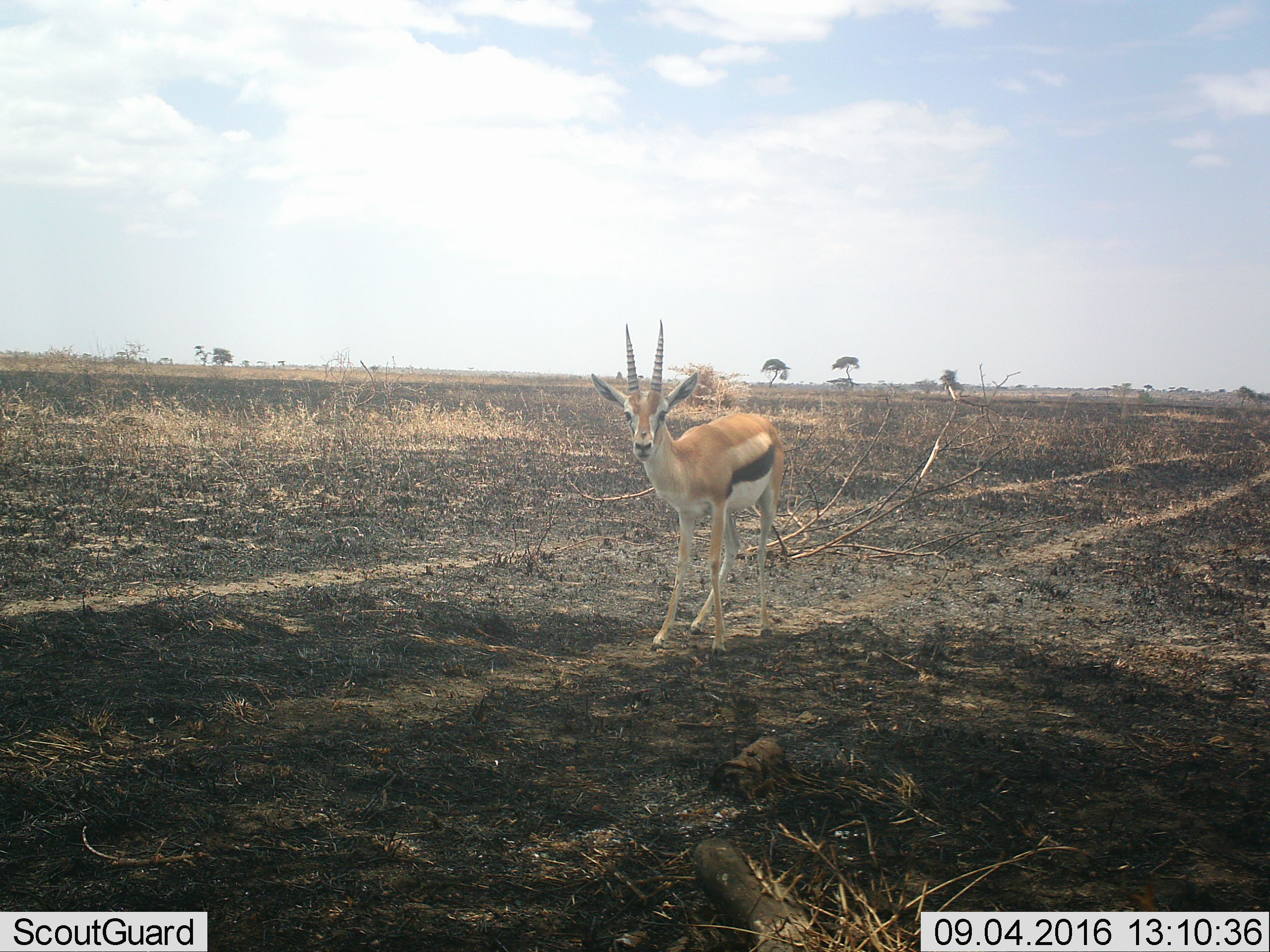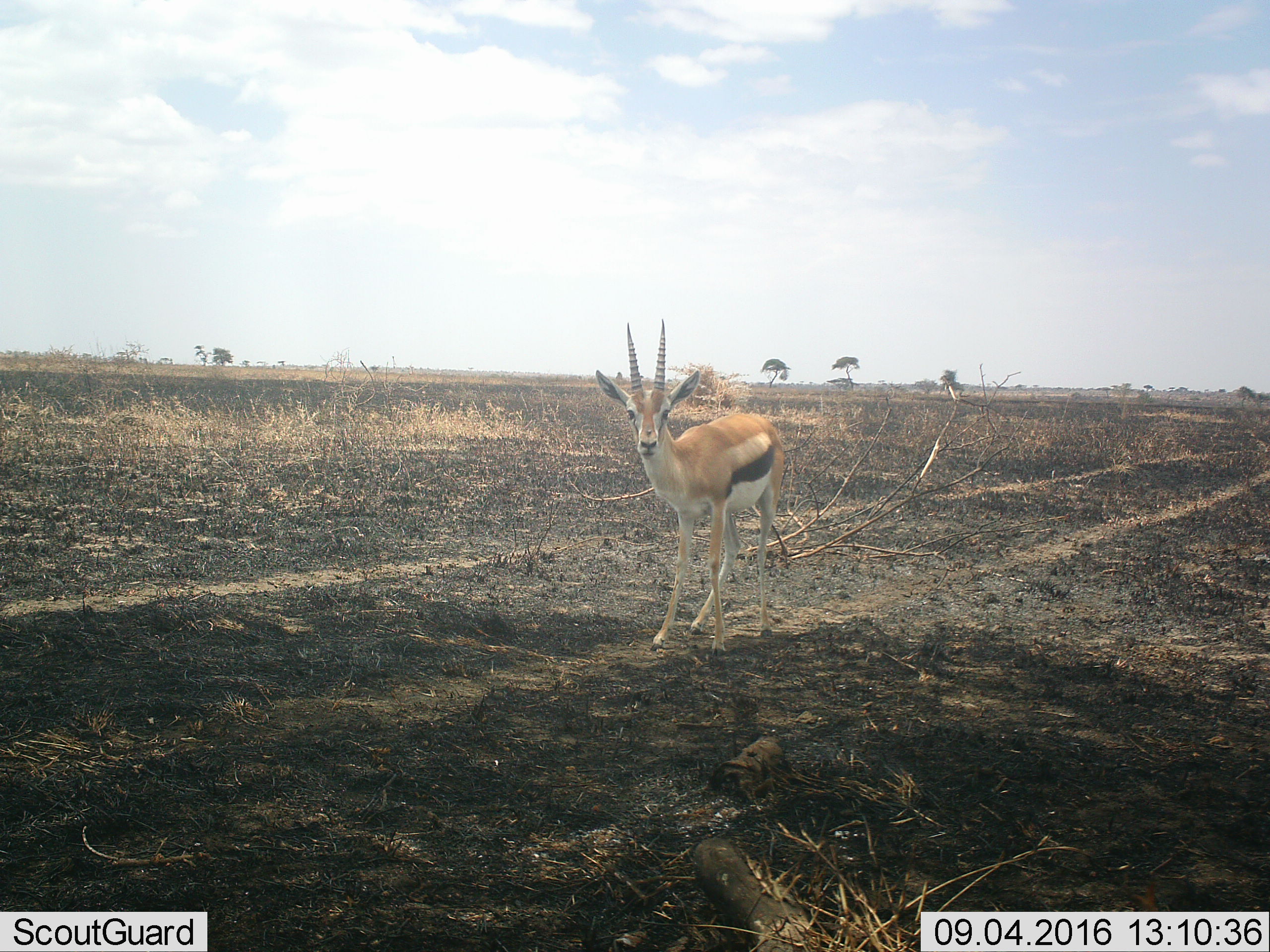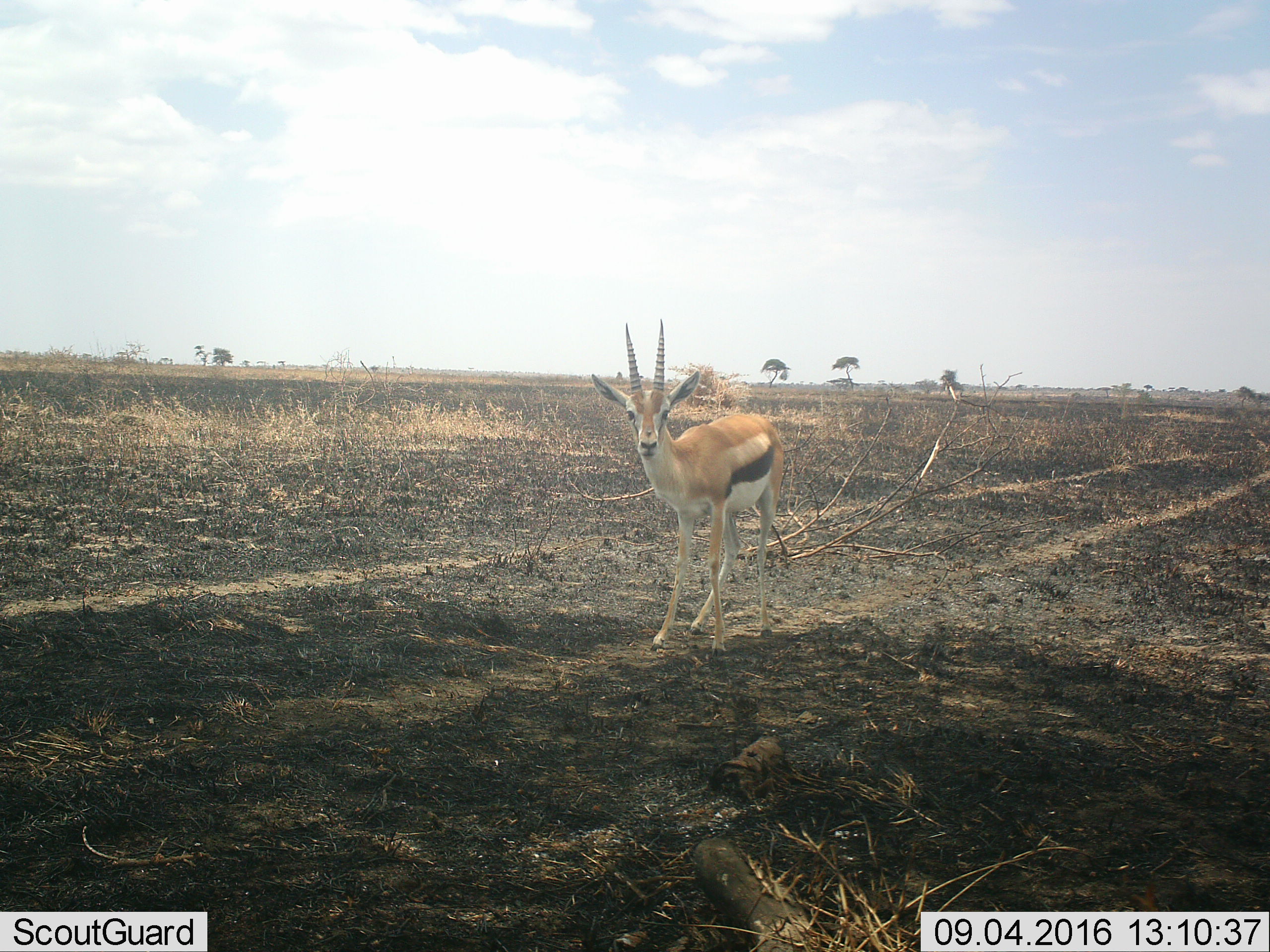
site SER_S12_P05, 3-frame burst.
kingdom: Animalia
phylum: Chordata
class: Mammalia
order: Artiodactyla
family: Bovidae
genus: Eudorcas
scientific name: Eudorcas thomsonii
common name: thomson's gazelle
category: gazellethomsons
Gazellethomsons (thomson's gazelle) (Eudorcas thomsonii), count 1. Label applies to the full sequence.